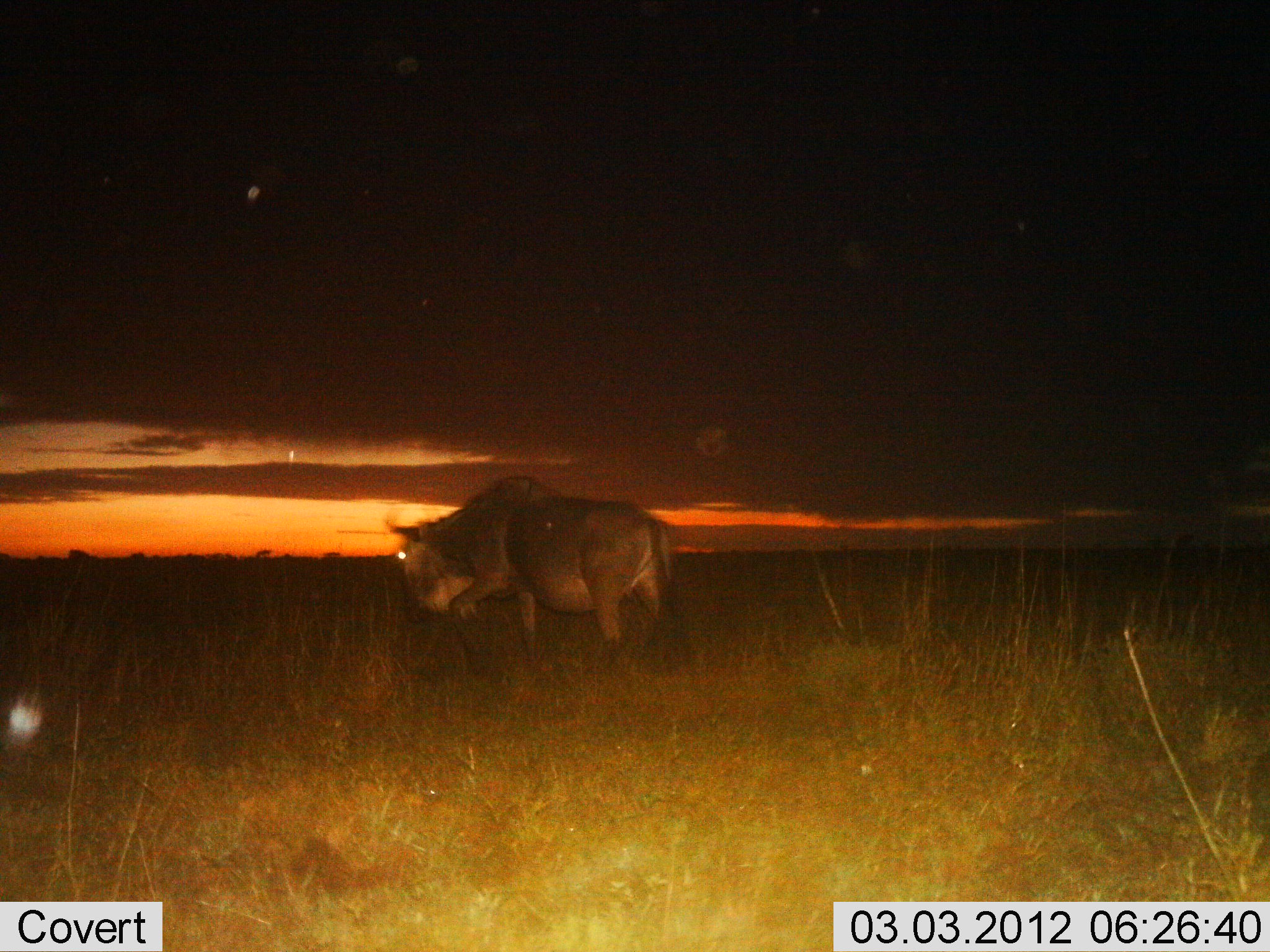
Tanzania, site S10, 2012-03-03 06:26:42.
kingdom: Animalia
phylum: Chordata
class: Mammalia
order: Artiodactyla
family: Bovidae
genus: Connochaetes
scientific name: Connochaetes taurinus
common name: blue wildebeest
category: wildebeest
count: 1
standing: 33%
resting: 0%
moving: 67%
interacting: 0%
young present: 0%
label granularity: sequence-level